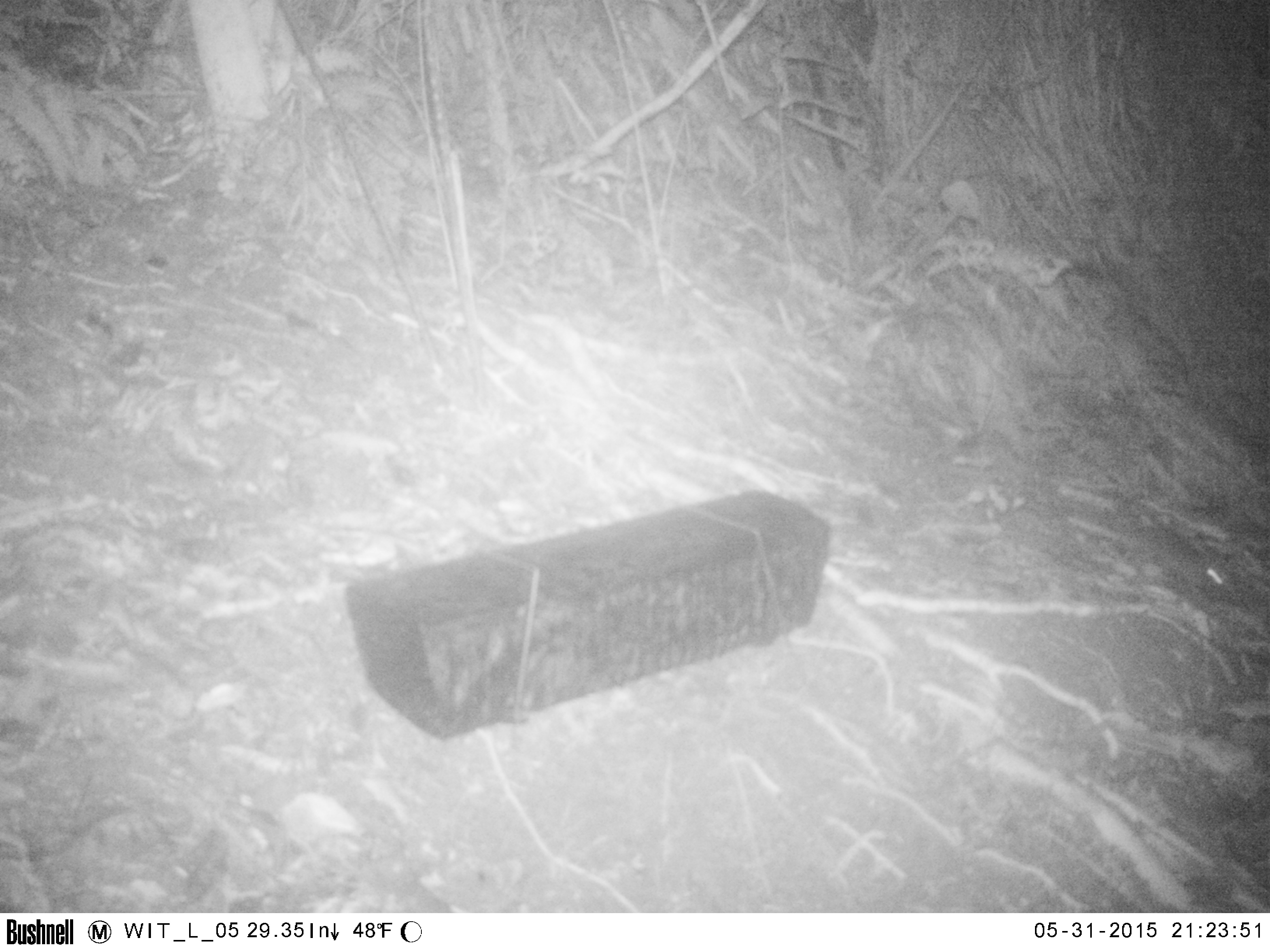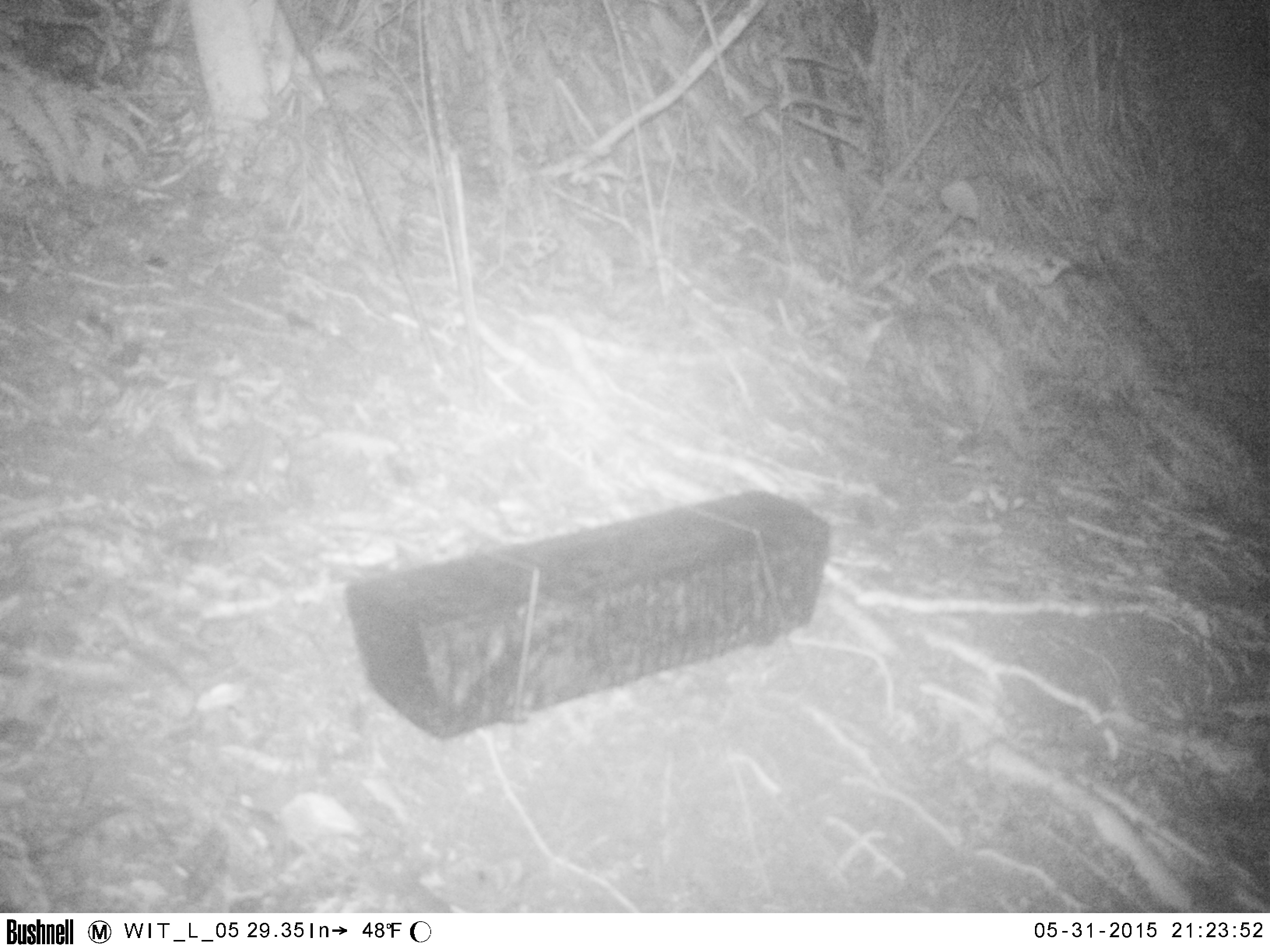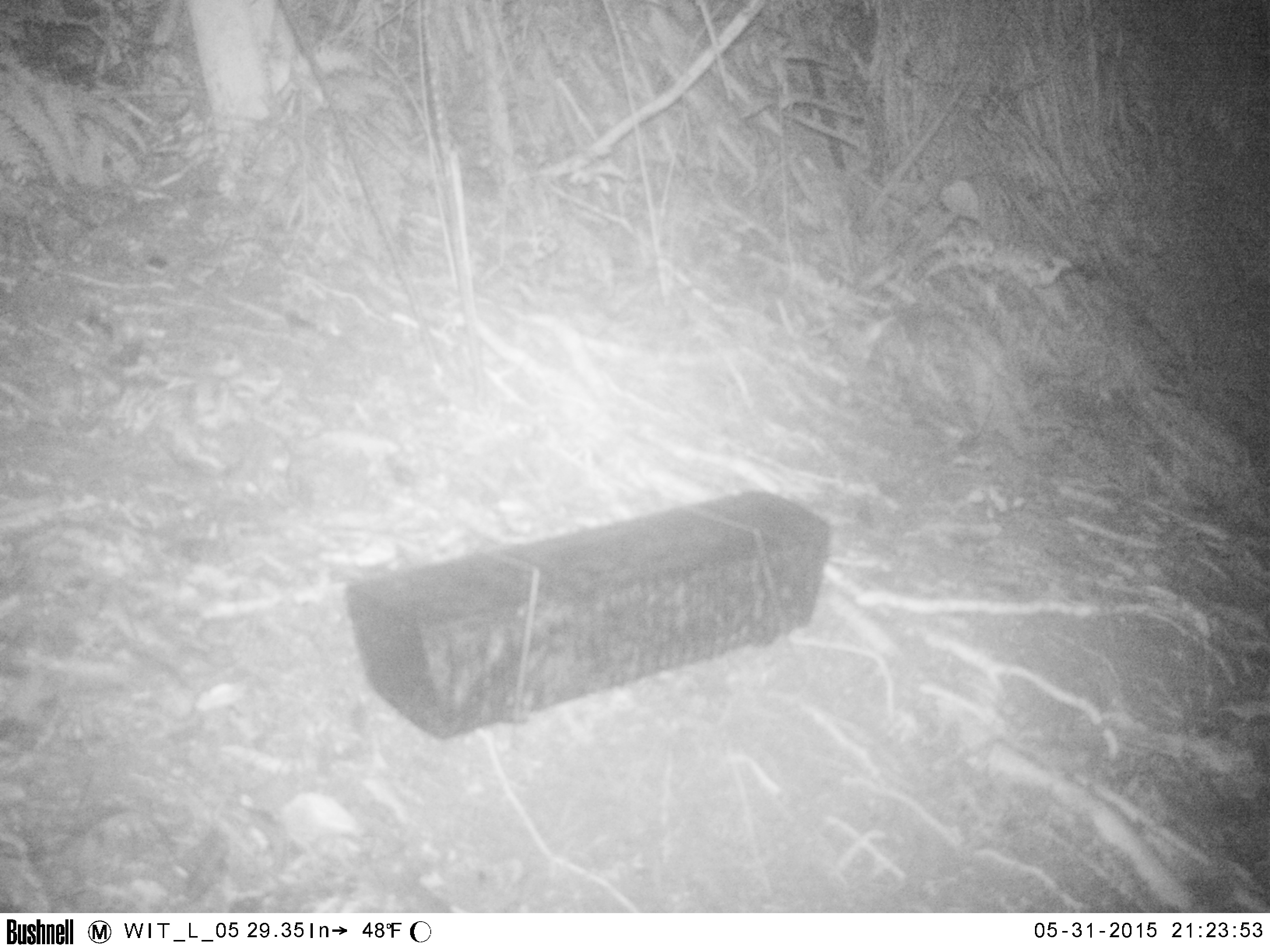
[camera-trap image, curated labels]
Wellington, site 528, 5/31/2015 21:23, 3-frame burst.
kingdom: Animalia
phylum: Chordata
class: Mammalia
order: Rodentia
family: Muridae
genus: Rattus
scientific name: Rattus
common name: rat